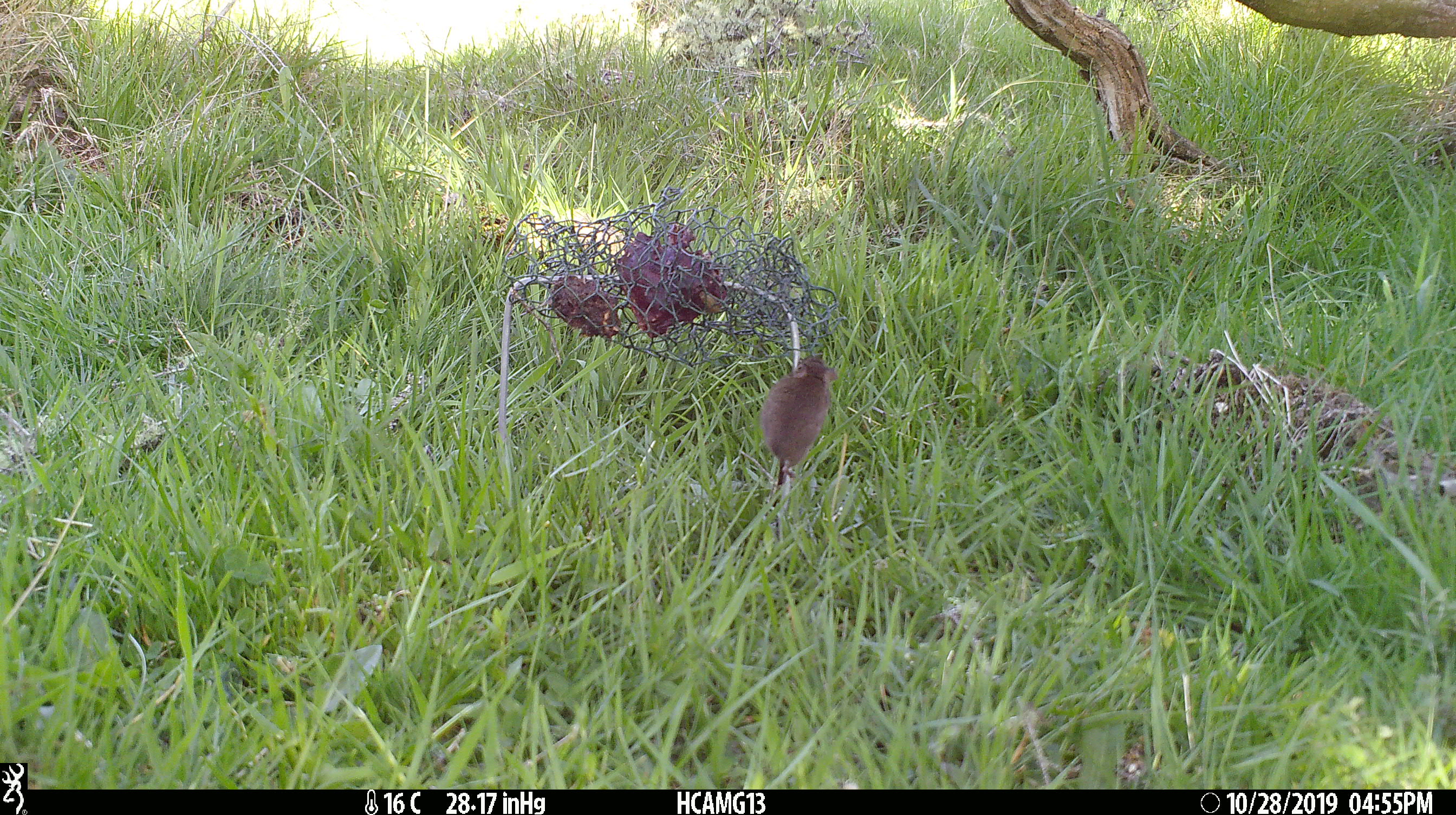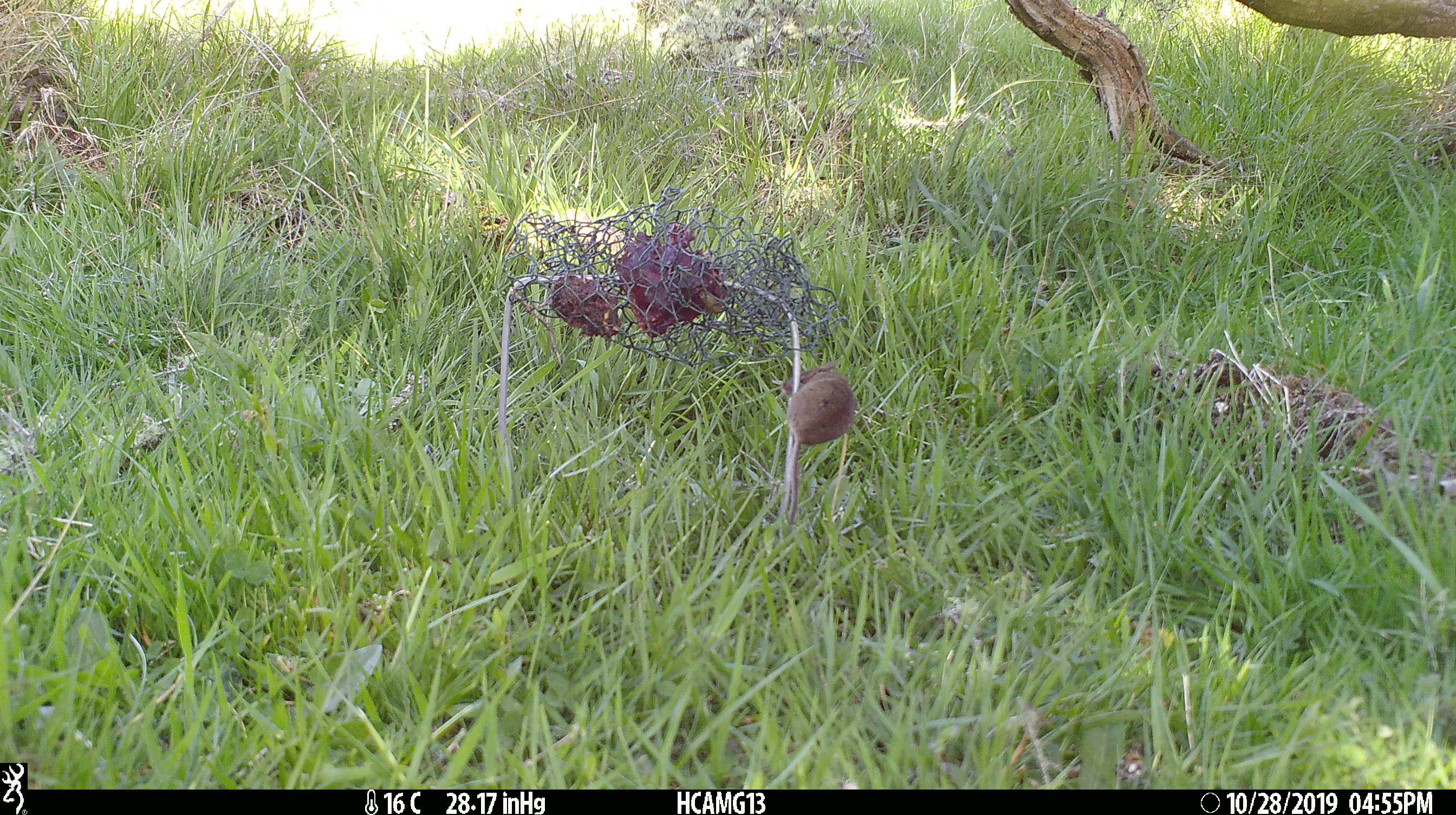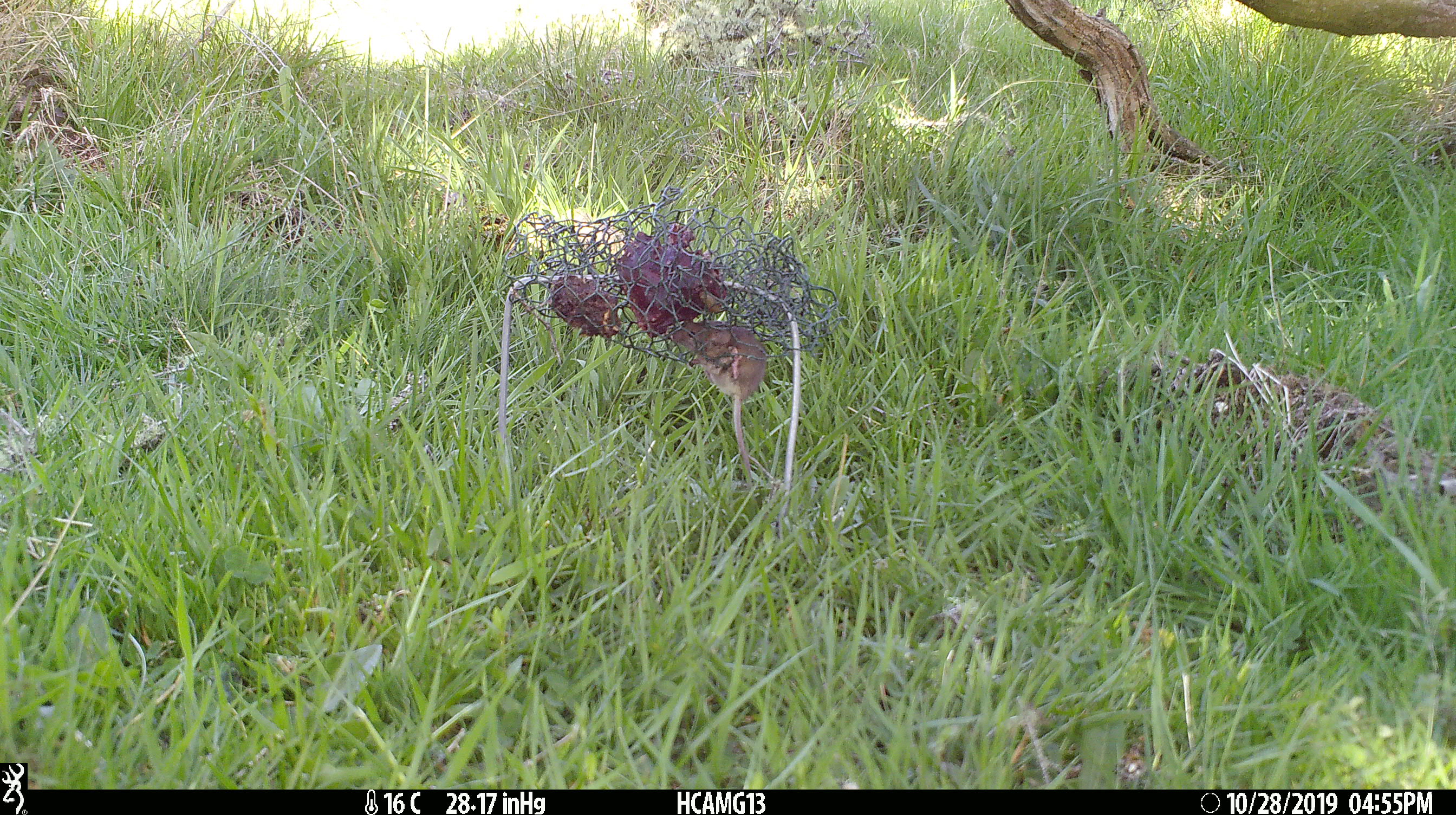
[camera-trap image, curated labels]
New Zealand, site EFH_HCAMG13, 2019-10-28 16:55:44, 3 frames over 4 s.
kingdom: Animalia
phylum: Chordata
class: Mammalia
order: Rodentia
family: Muridae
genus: Mus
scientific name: Mus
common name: mouse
Mouse (Mus).